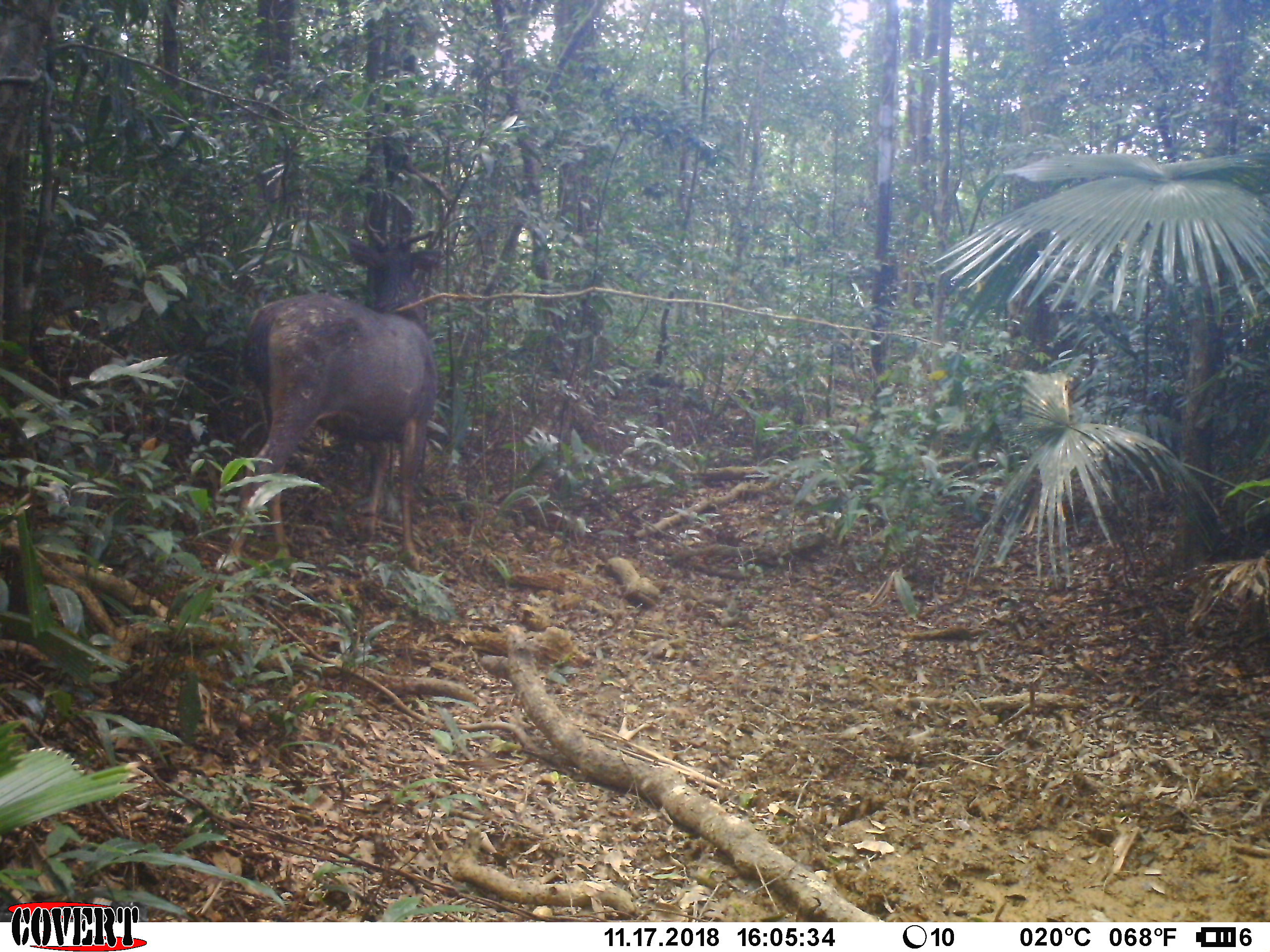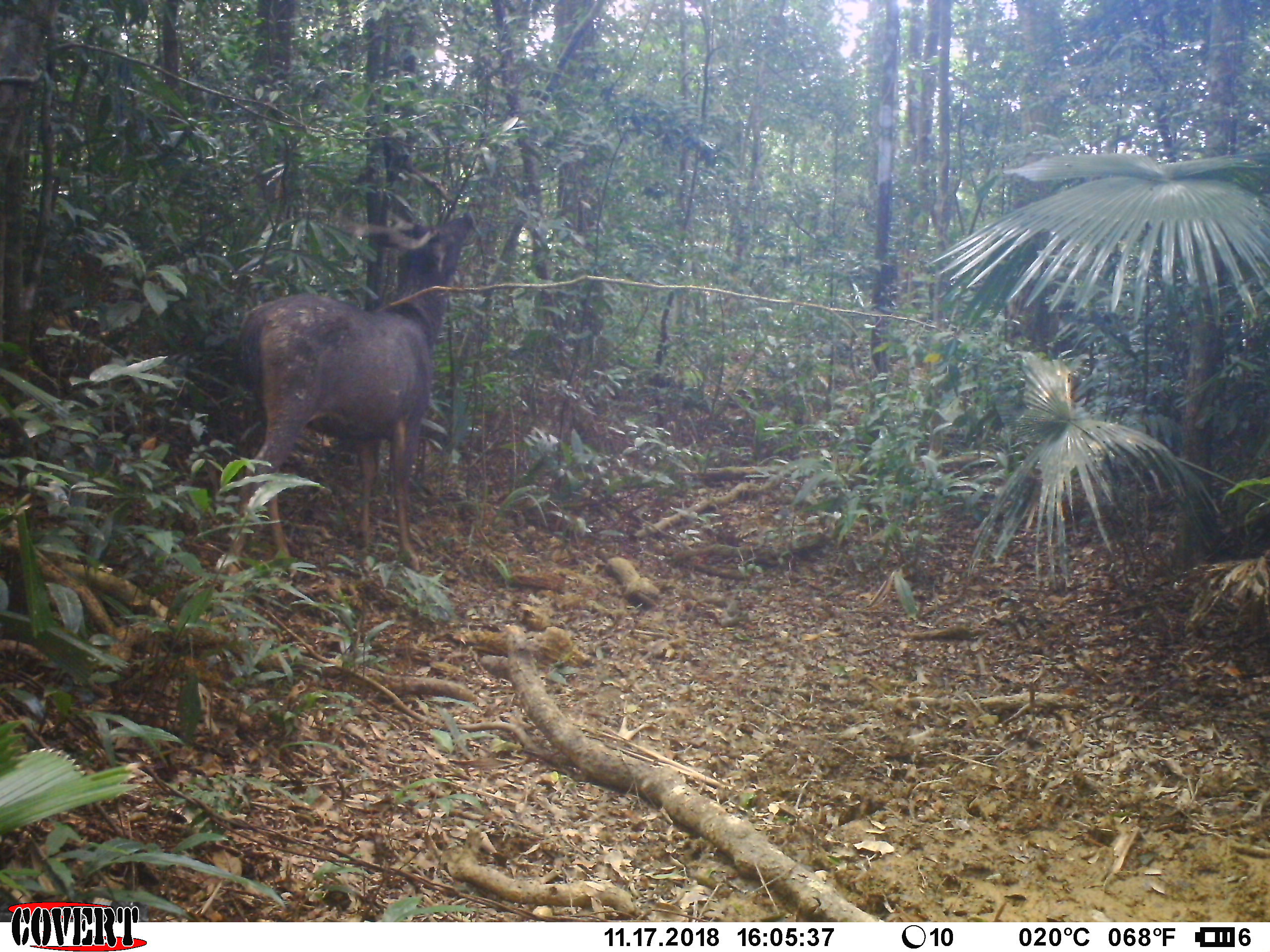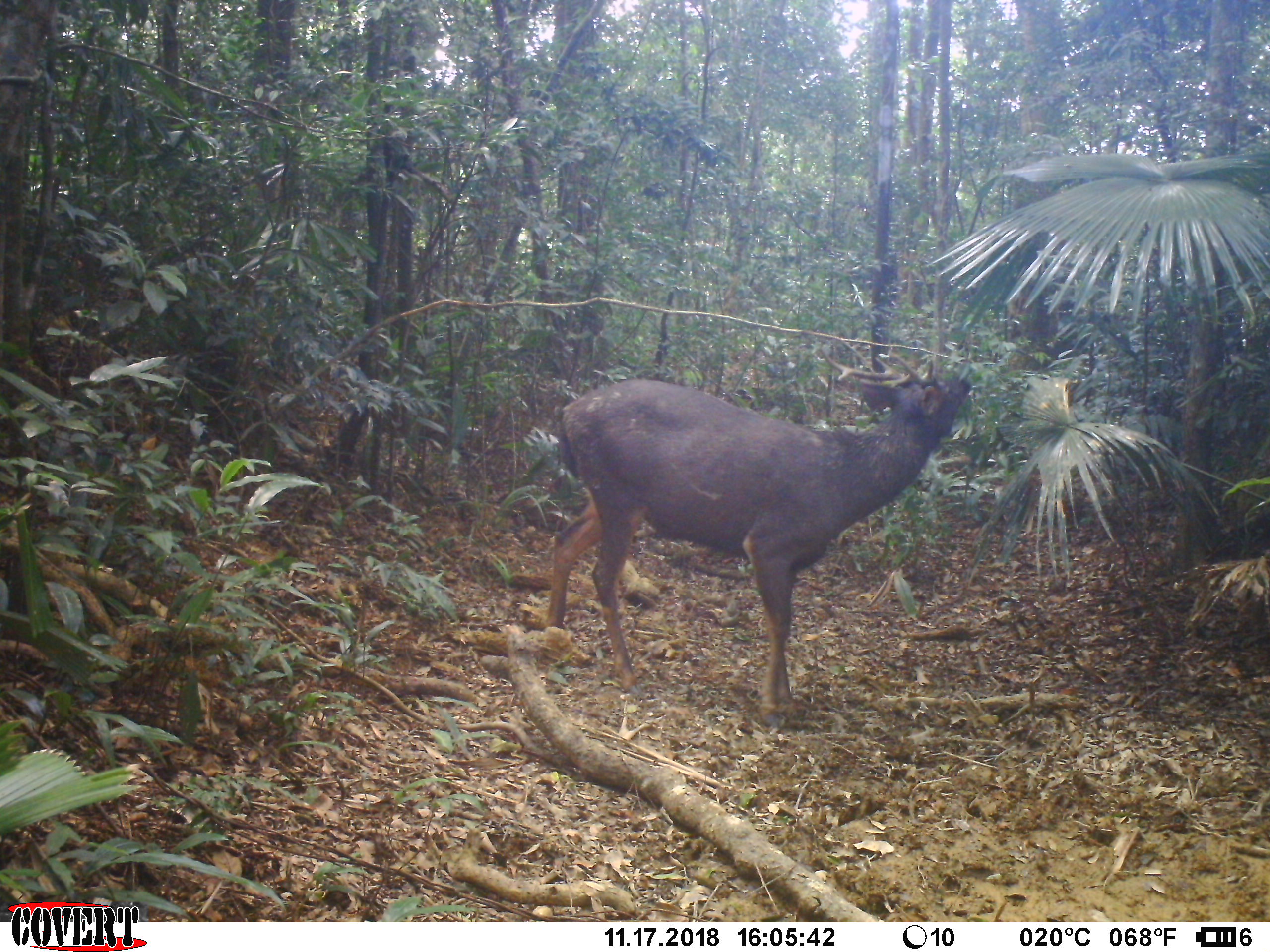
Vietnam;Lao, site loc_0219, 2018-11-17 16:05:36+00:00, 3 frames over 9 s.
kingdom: Animalia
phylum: Chordata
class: Mammalia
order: Artiodactyla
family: Cervidae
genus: Rusa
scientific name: Rusa unicolor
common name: sambar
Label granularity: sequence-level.